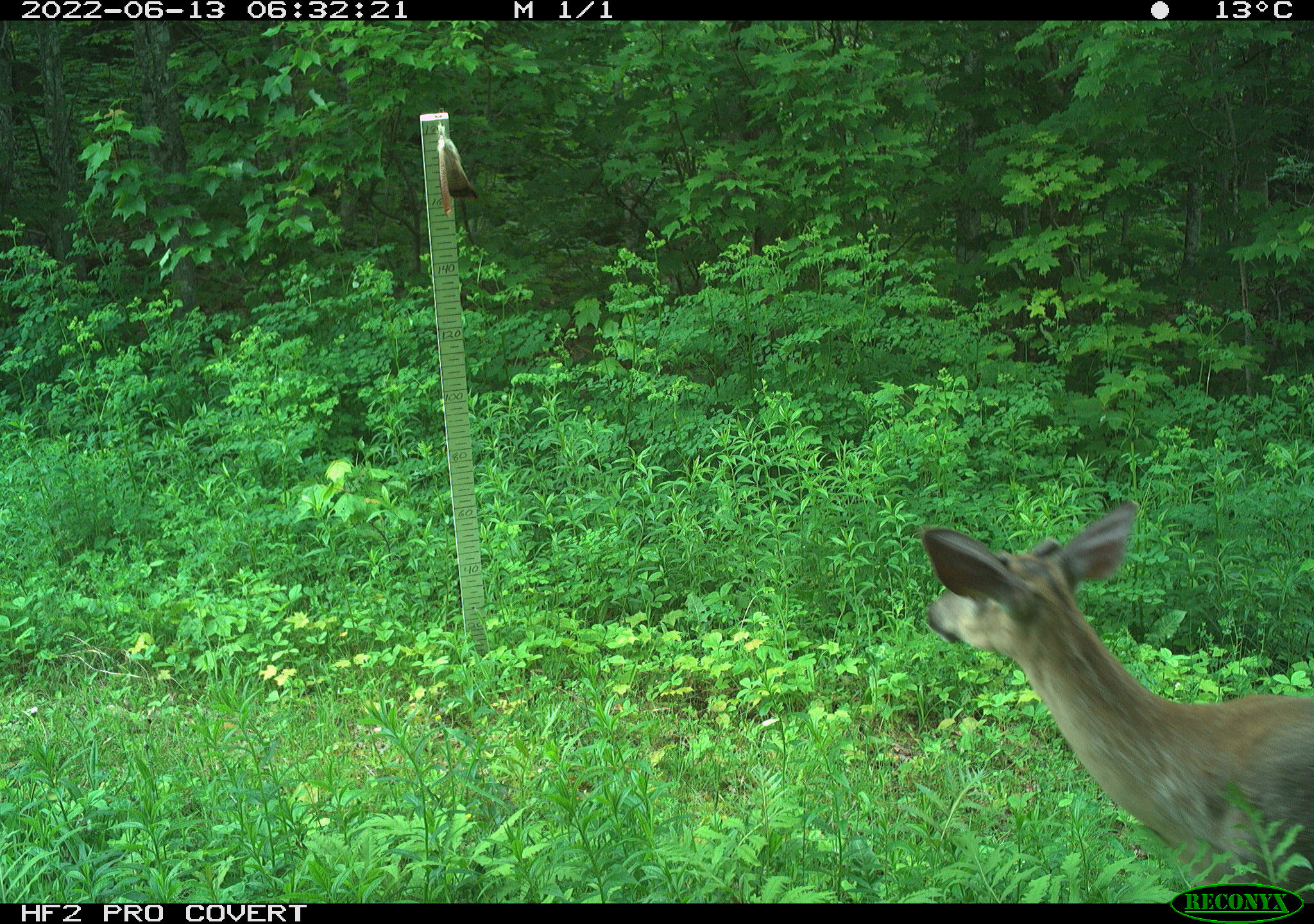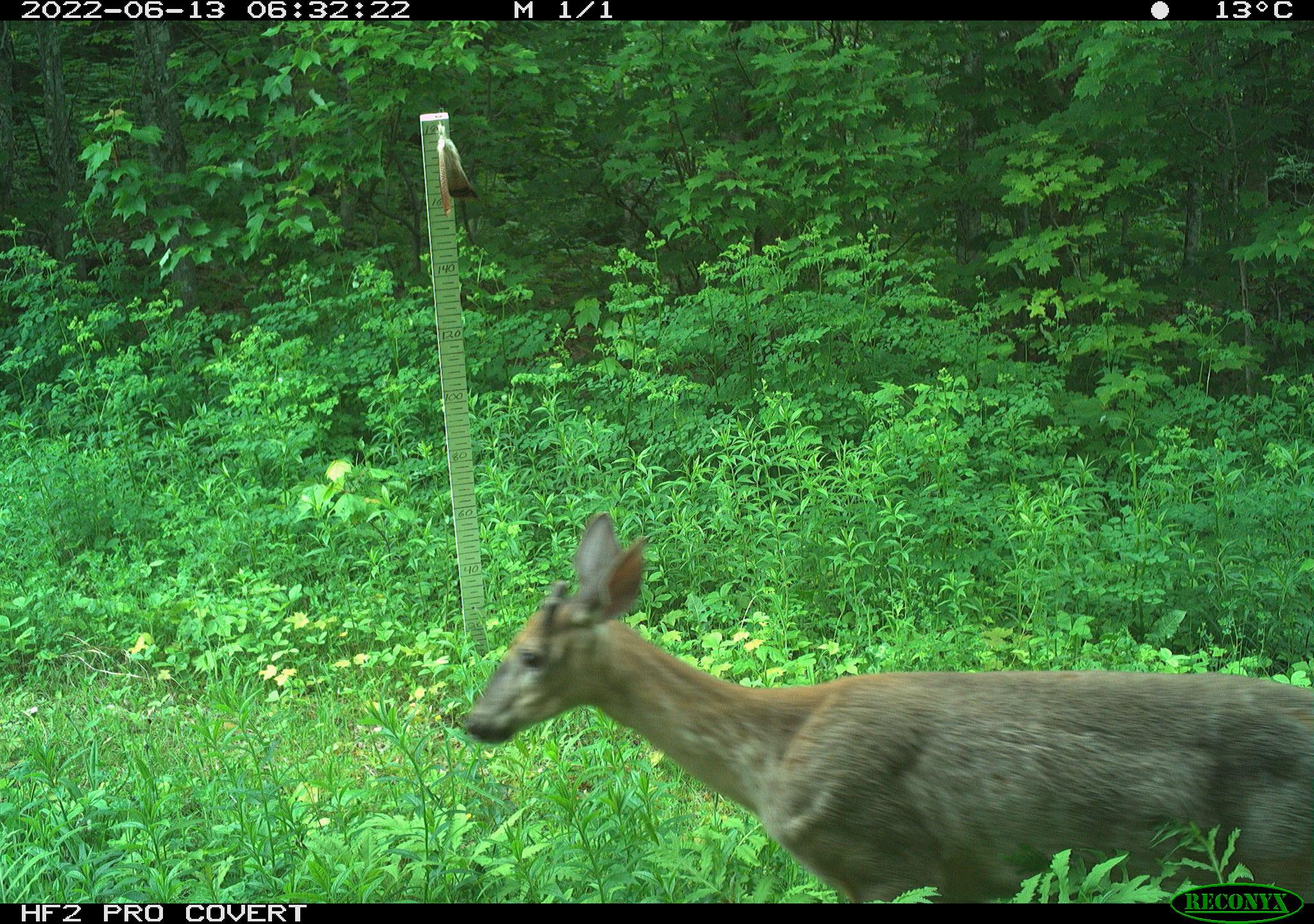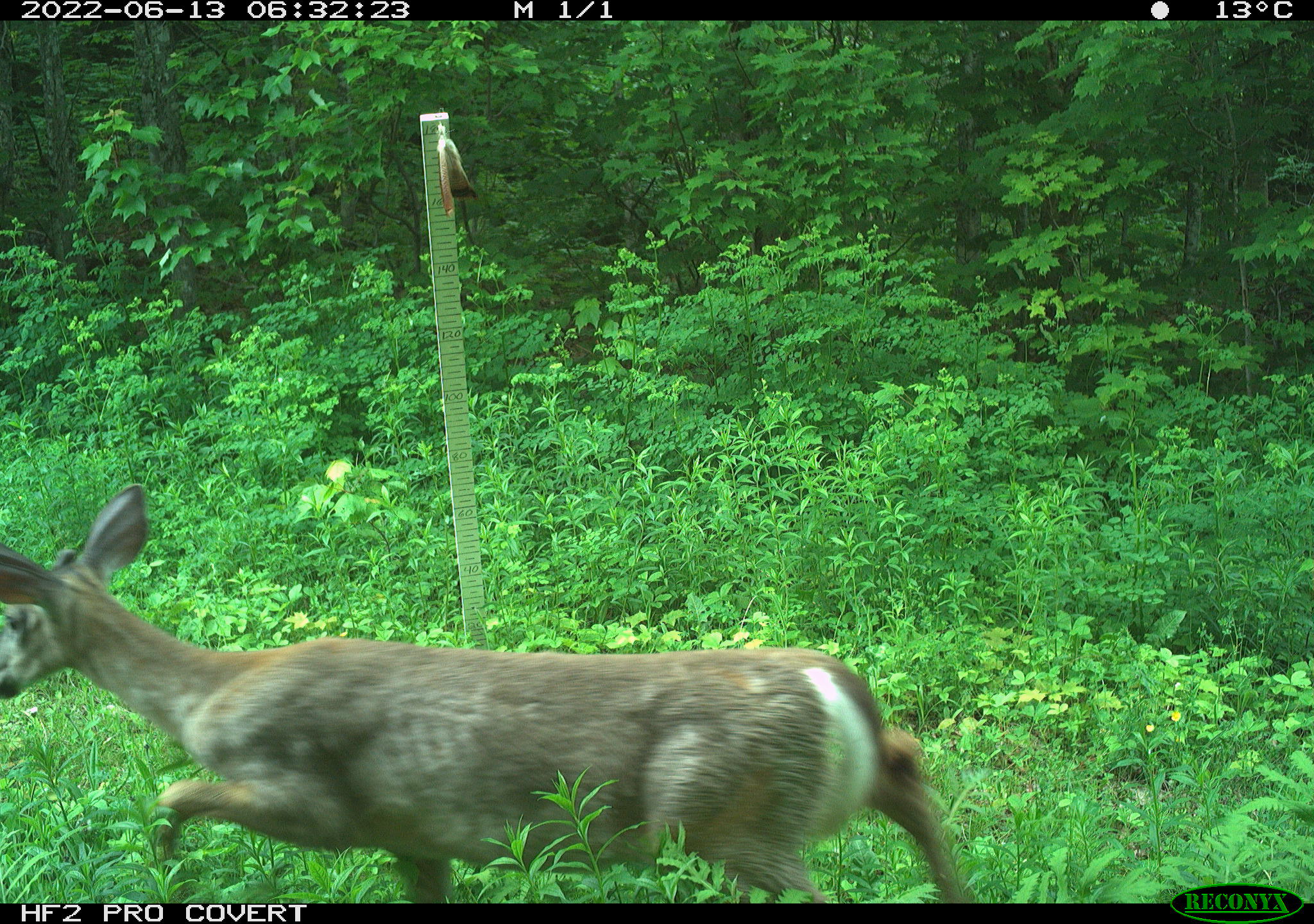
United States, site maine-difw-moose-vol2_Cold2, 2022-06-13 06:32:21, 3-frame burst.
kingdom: Animalia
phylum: Chordata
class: Mammalia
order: Artiodactyla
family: Cervidae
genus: Odocoileus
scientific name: Odocoileus virginianus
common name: white-tailed deer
White-tailed deer (Odocoileus virginianus).